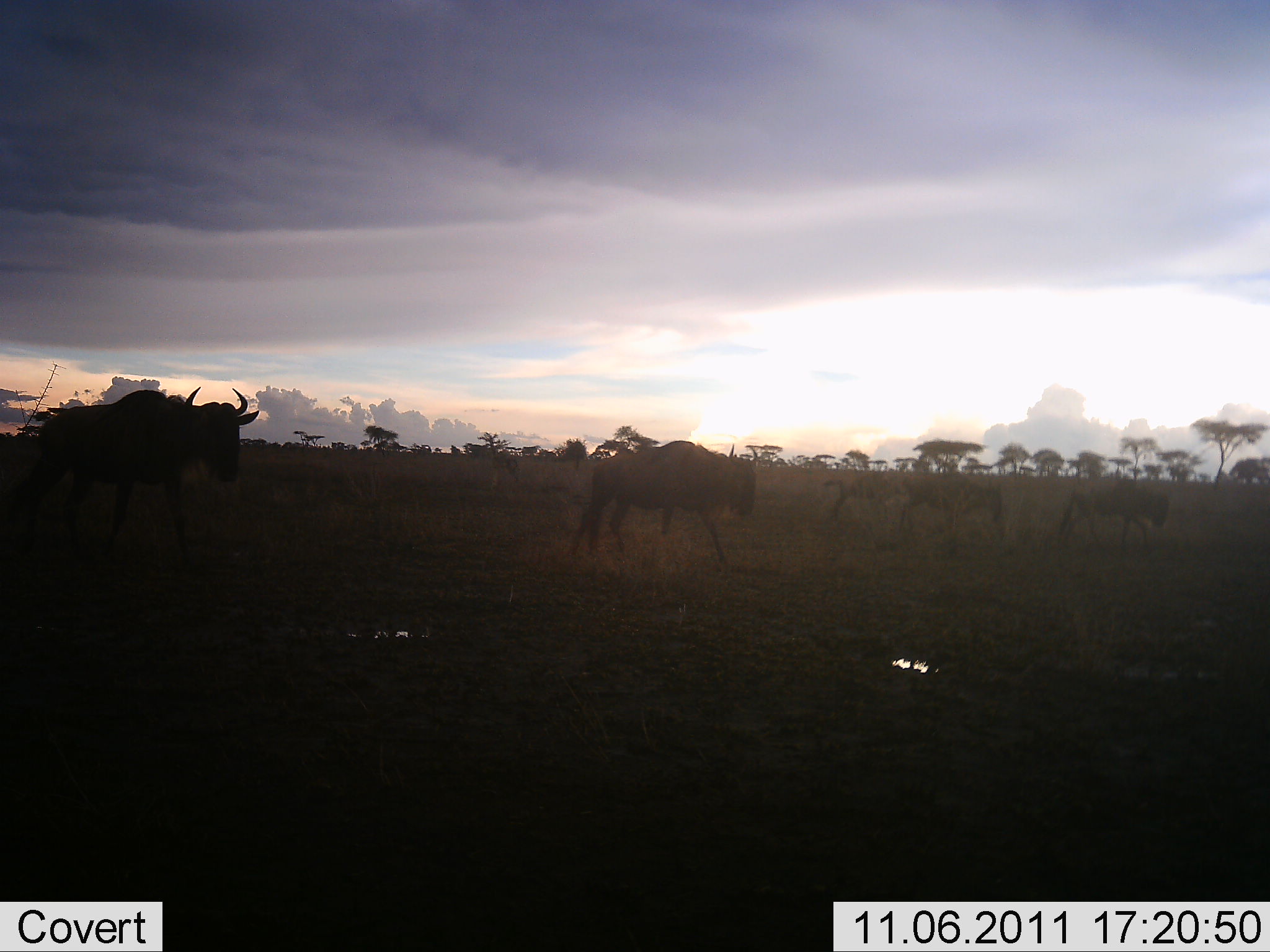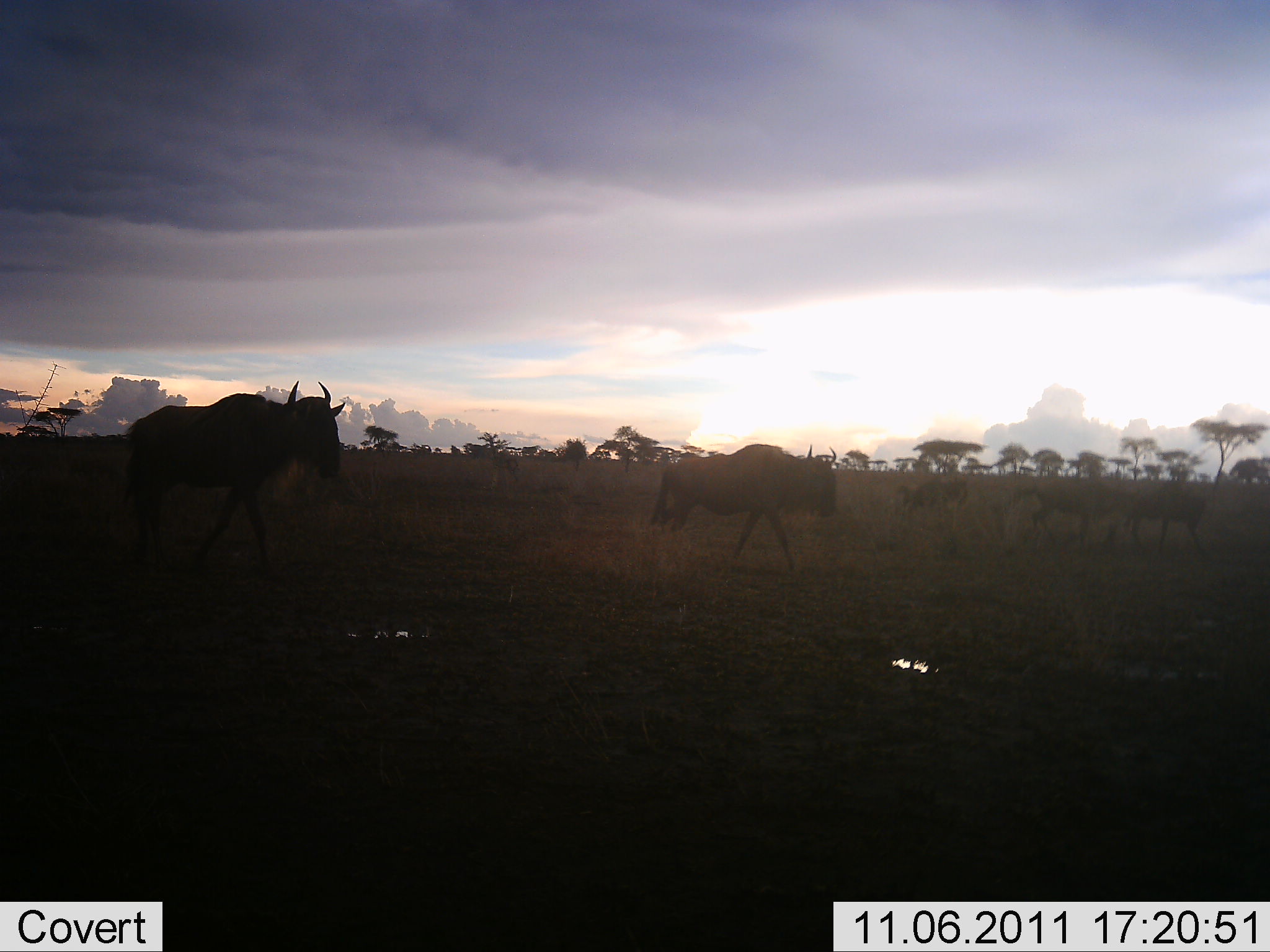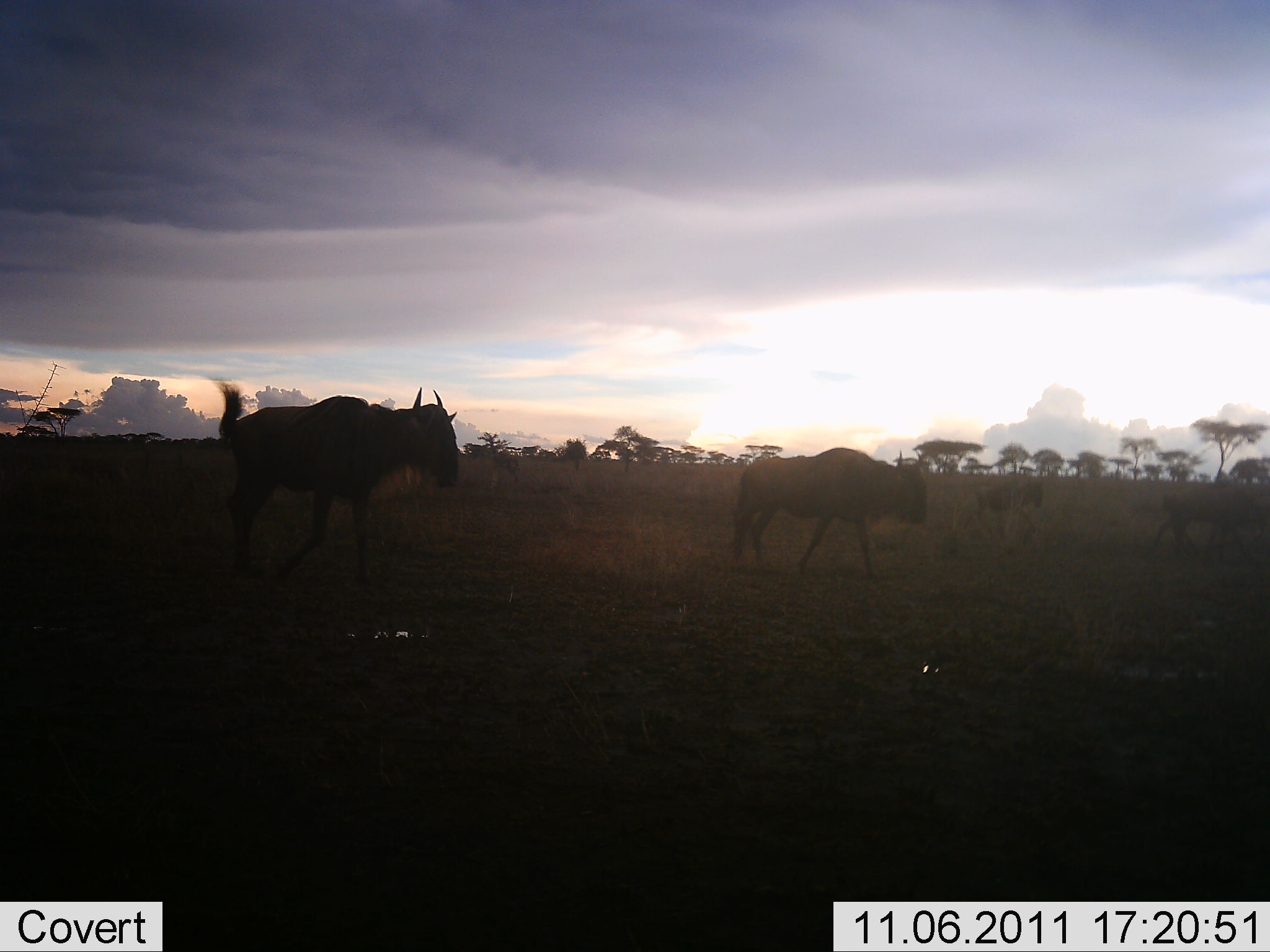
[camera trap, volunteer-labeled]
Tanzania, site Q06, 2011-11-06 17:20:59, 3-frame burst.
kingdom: Animalia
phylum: Chordata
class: Mammalia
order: Artiodactyla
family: Bovidae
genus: Connochaetes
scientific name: Connochaetes taurinus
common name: blue wildebeest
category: wildebeest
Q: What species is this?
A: Wildebeest (blue wildebeest) (Connochaetes taurinus).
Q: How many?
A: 5.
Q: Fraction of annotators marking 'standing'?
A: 10%.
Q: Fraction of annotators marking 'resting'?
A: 0%.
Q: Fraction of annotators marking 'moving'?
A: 90%.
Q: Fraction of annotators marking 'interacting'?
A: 0%.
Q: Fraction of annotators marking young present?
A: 10%.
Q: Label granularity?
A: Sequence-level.